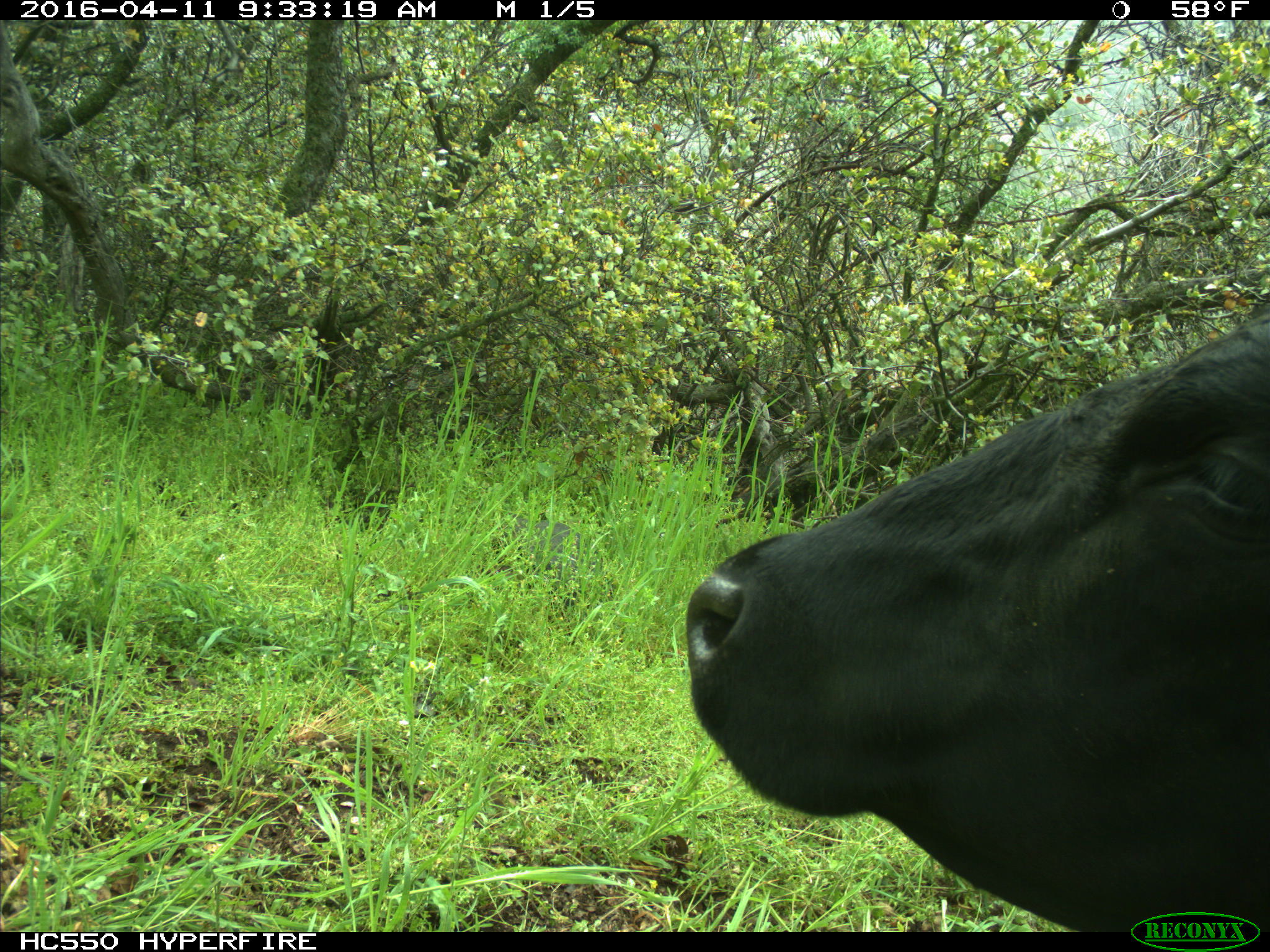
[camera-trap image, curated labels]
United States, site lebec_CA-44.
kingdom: Animalia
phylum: Chordata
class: Mammalia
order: Artiodactyla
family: Bovidae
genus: Bos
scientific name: Bos taurus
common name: domestic cow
Bos taurus (domestic cow).